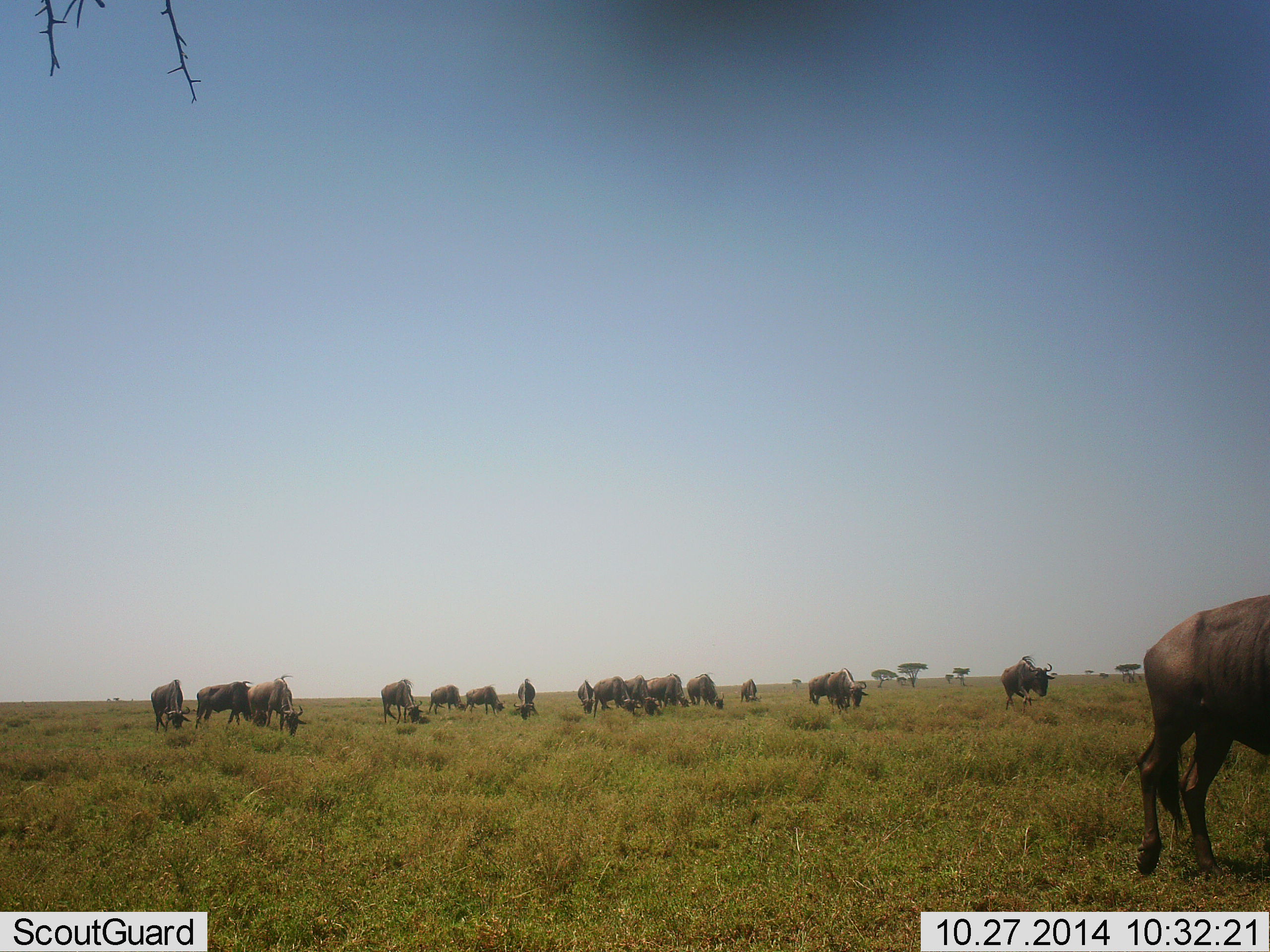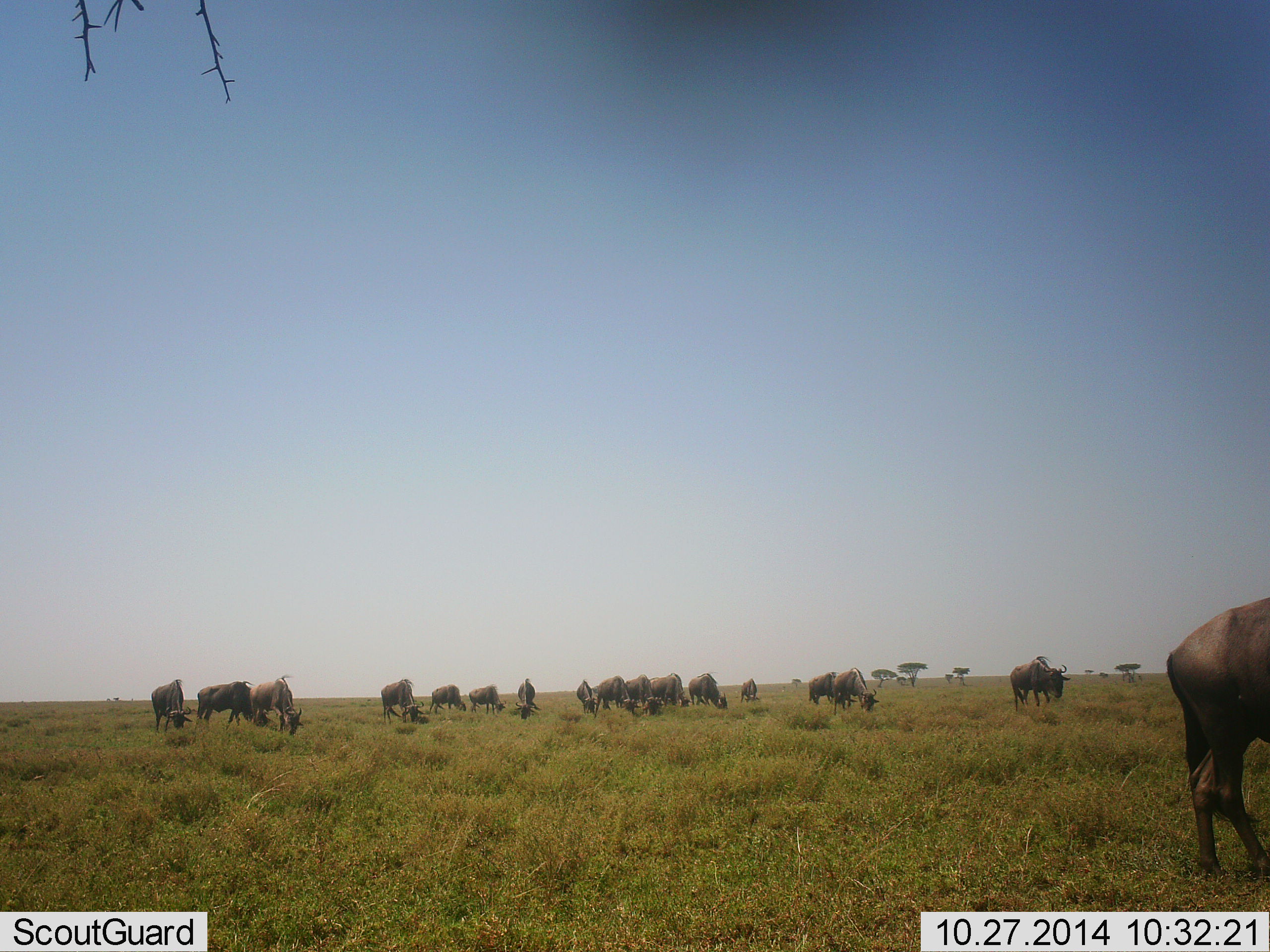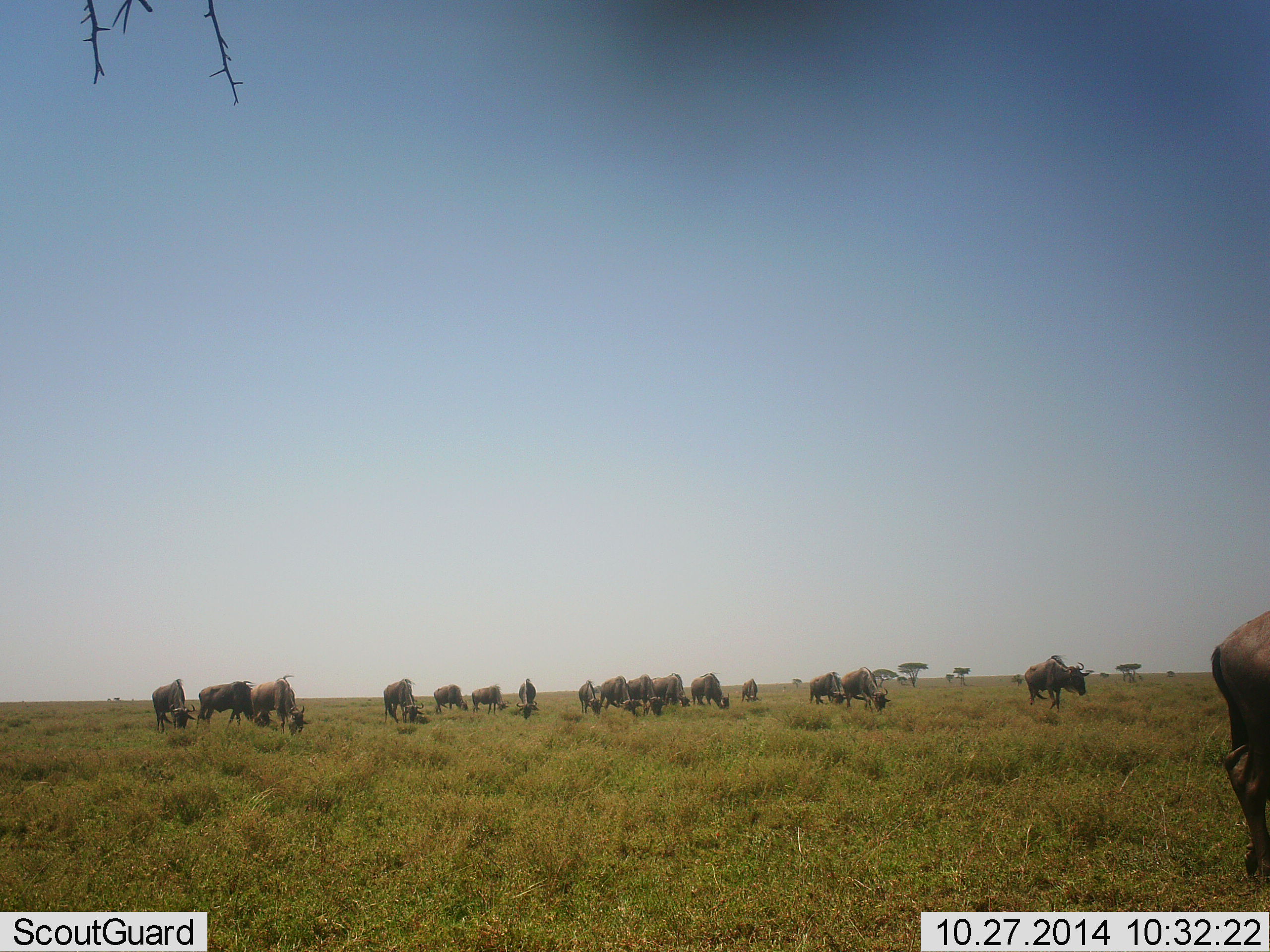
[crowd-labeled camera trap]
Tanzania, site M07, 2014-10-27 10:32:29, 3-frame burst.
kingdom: Animalia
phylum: Chordata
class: Mammalia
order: Artiodactyla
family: Bovidae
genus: Connochaetes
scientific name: Connochaetes taurinus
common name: blue wildebeest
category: wildebeest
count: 11-50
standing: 10%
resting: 0%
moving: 40%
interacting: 0%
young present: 10%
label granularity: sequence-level